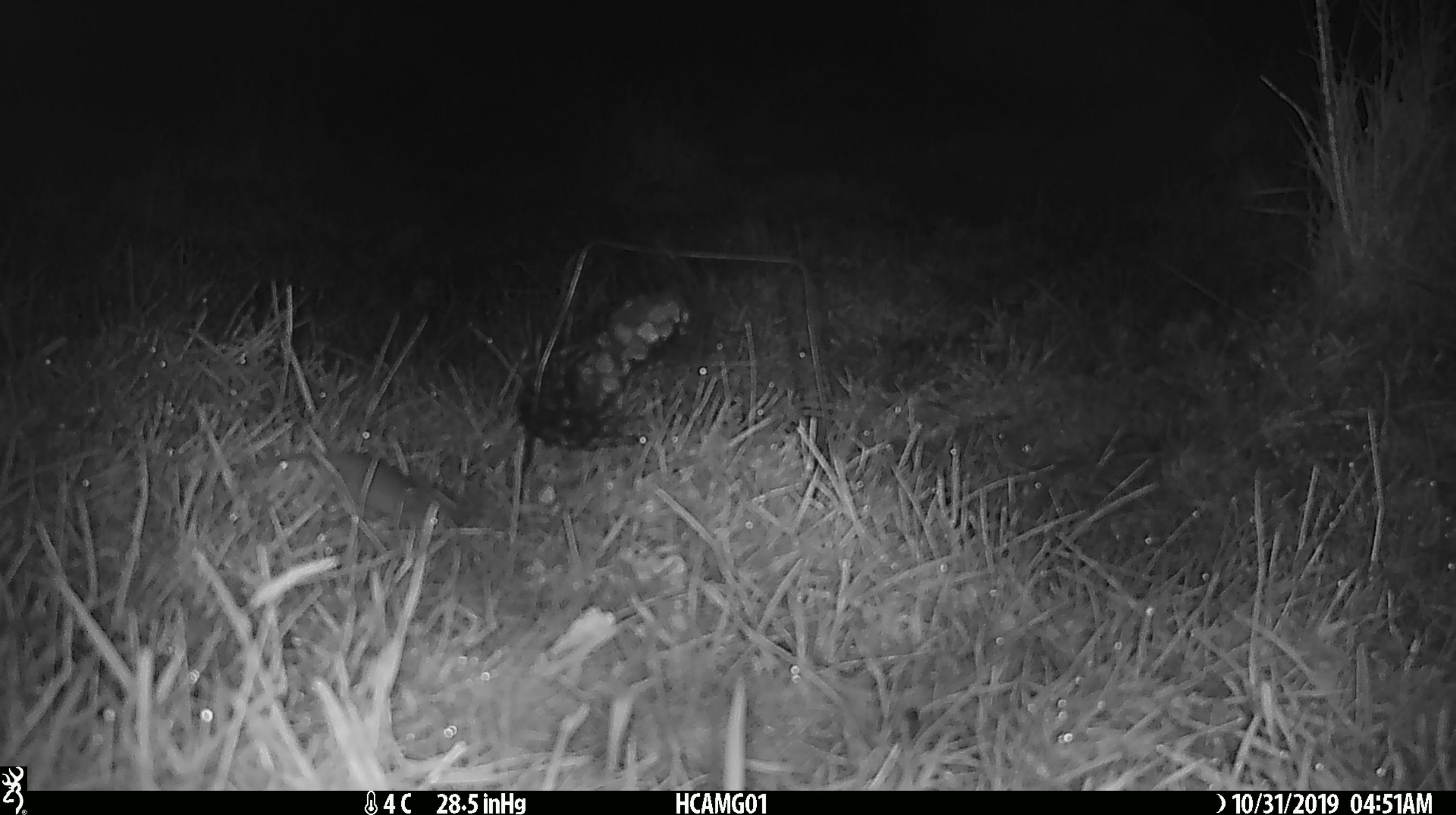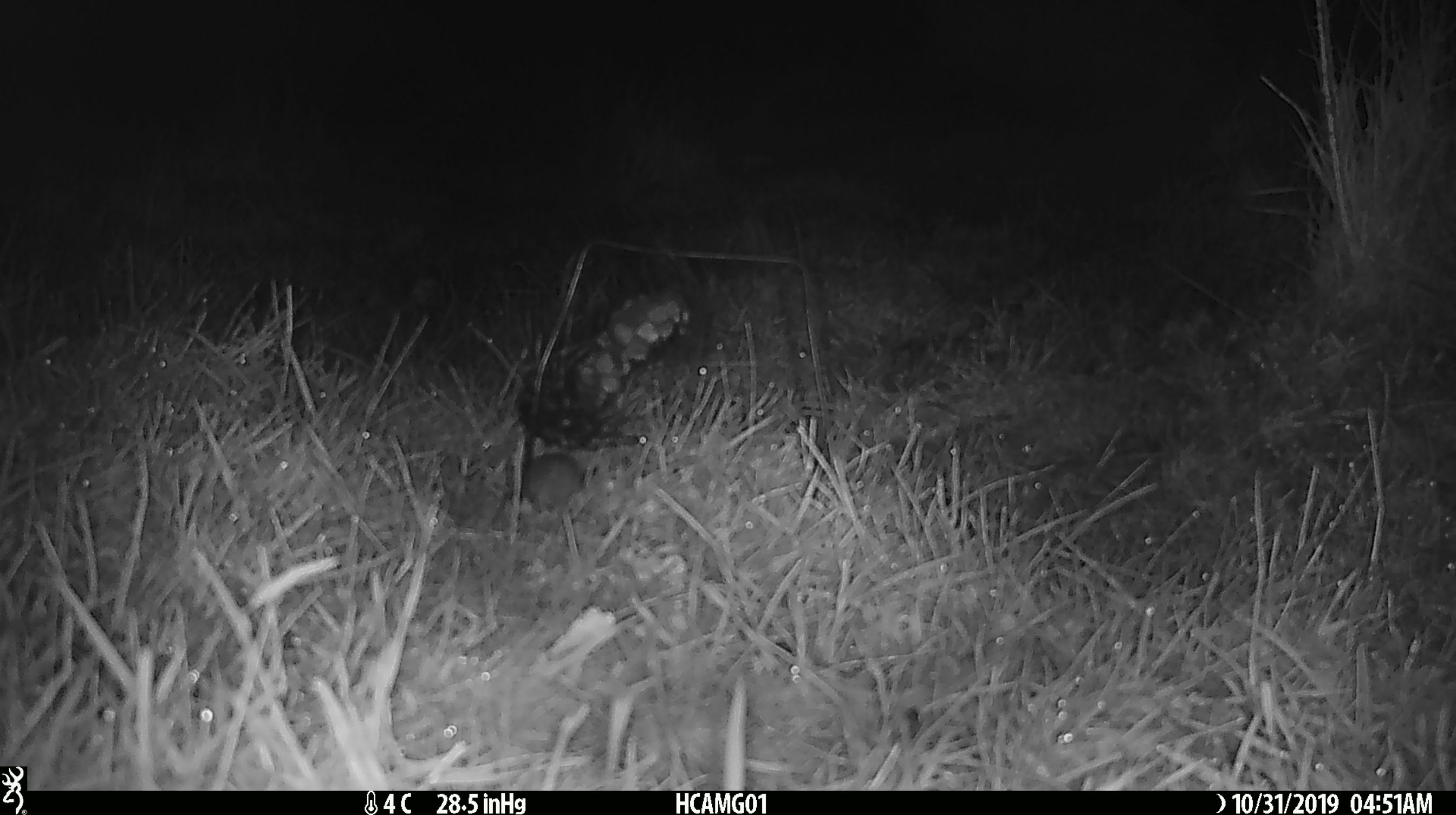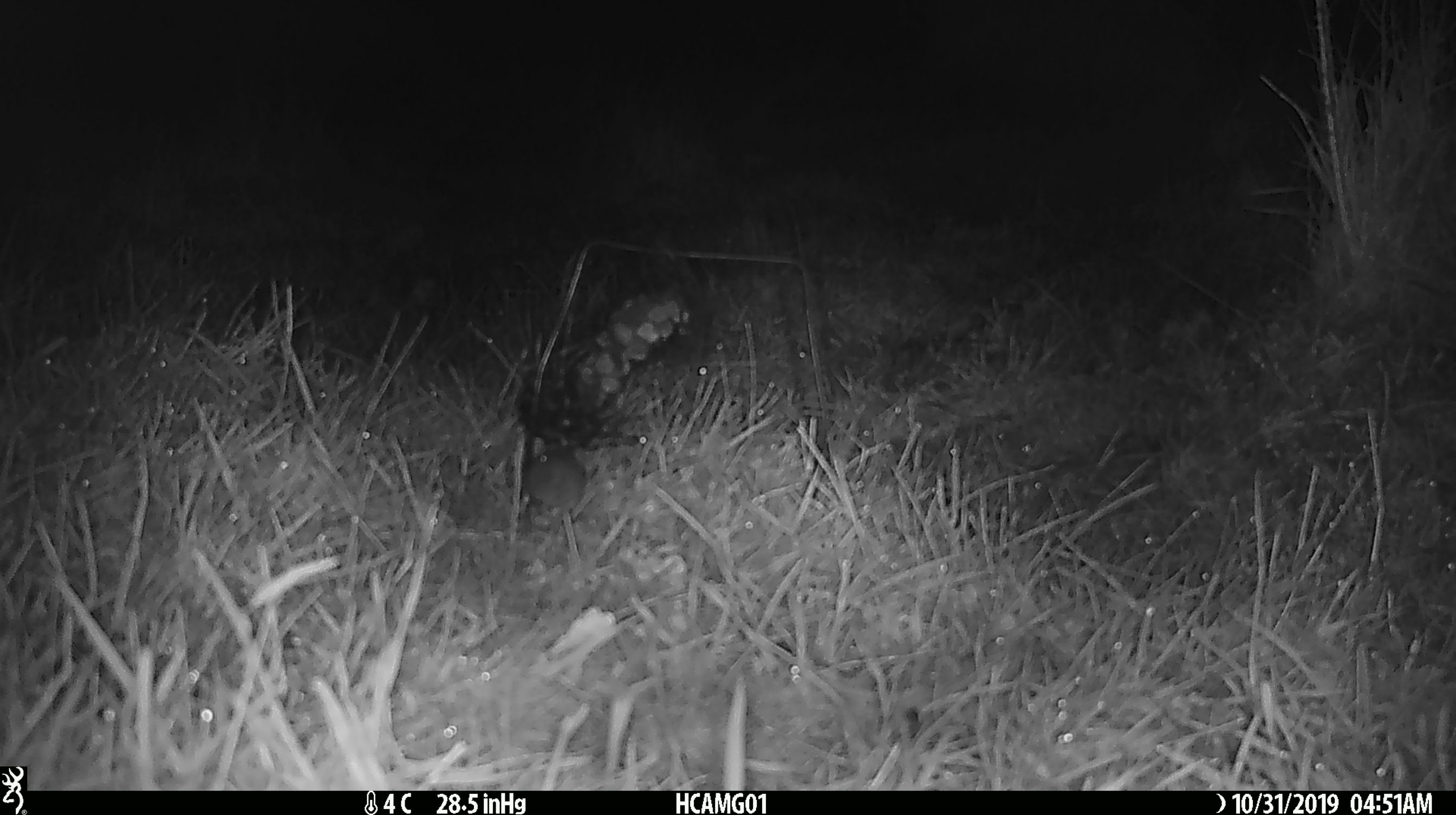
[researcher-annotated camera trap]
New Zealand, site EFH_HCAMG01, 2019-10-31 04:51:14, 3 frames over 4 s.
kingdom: Animalia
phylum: Chordata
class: Mammalia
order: Rodentia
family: Muridae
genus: Mus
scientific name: Mus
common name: mouse